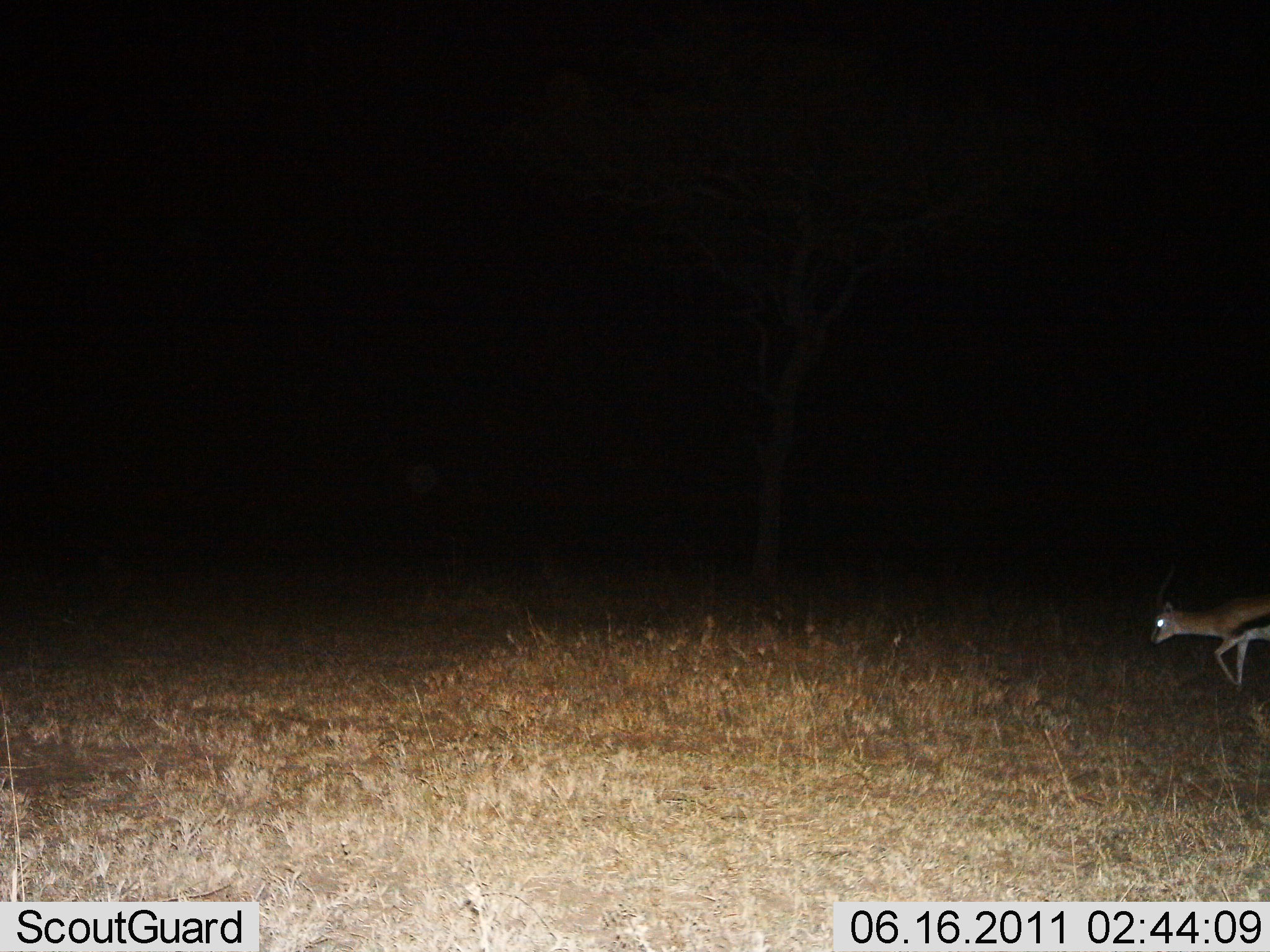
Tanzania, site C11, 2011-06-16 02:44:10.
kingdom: Animalia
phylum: Chordata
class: Mammalia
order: Artiodactyla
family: Bovidae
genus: Eudorcas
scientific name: Eudorcas thomsonii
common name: thomson's gazelle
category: gazellethomsons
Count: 1.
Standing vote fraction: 10%.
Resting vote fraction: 0%.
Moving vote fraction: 60%.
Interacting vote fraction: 0%.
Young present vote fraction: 0%.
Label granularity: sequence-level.